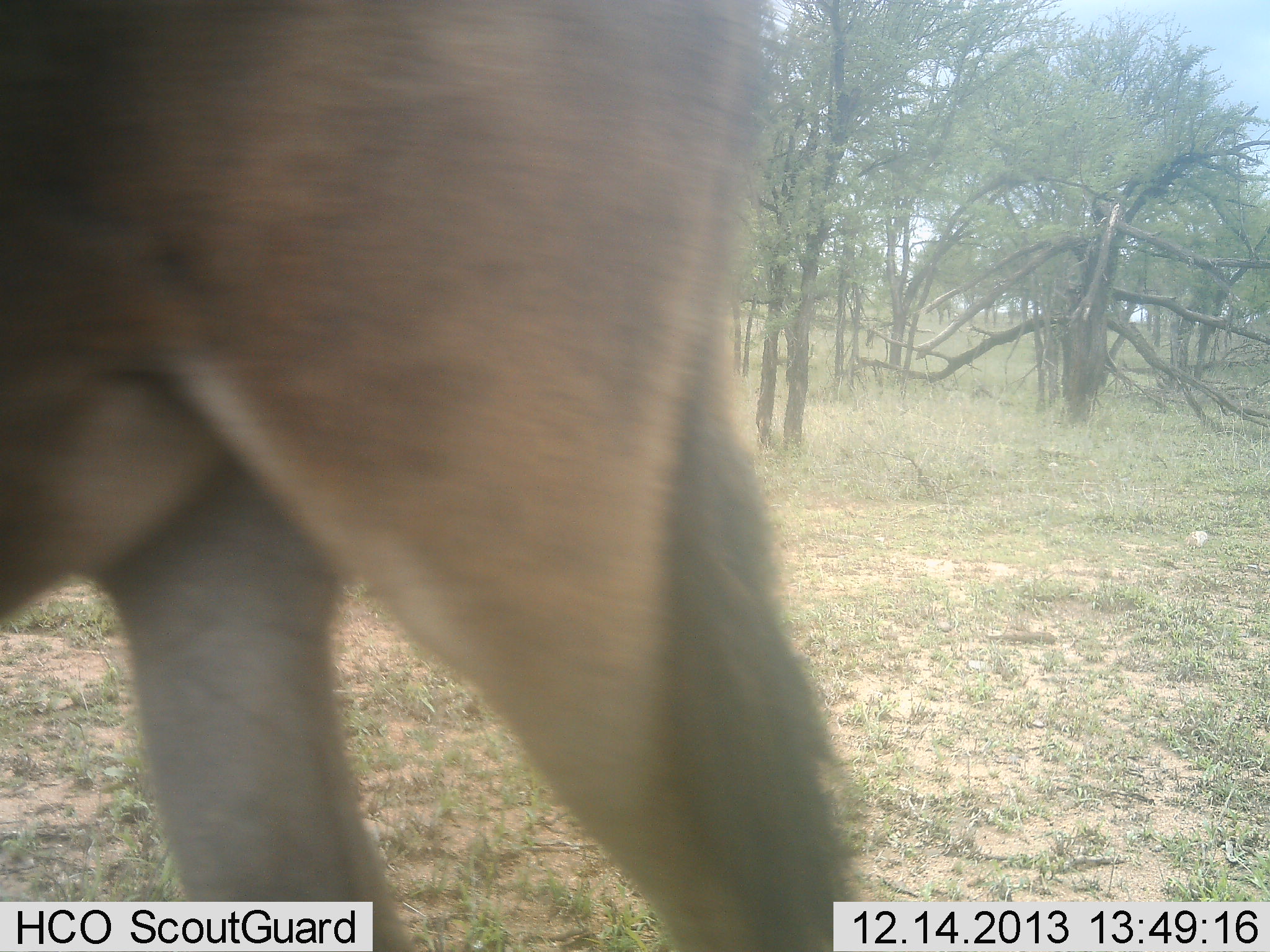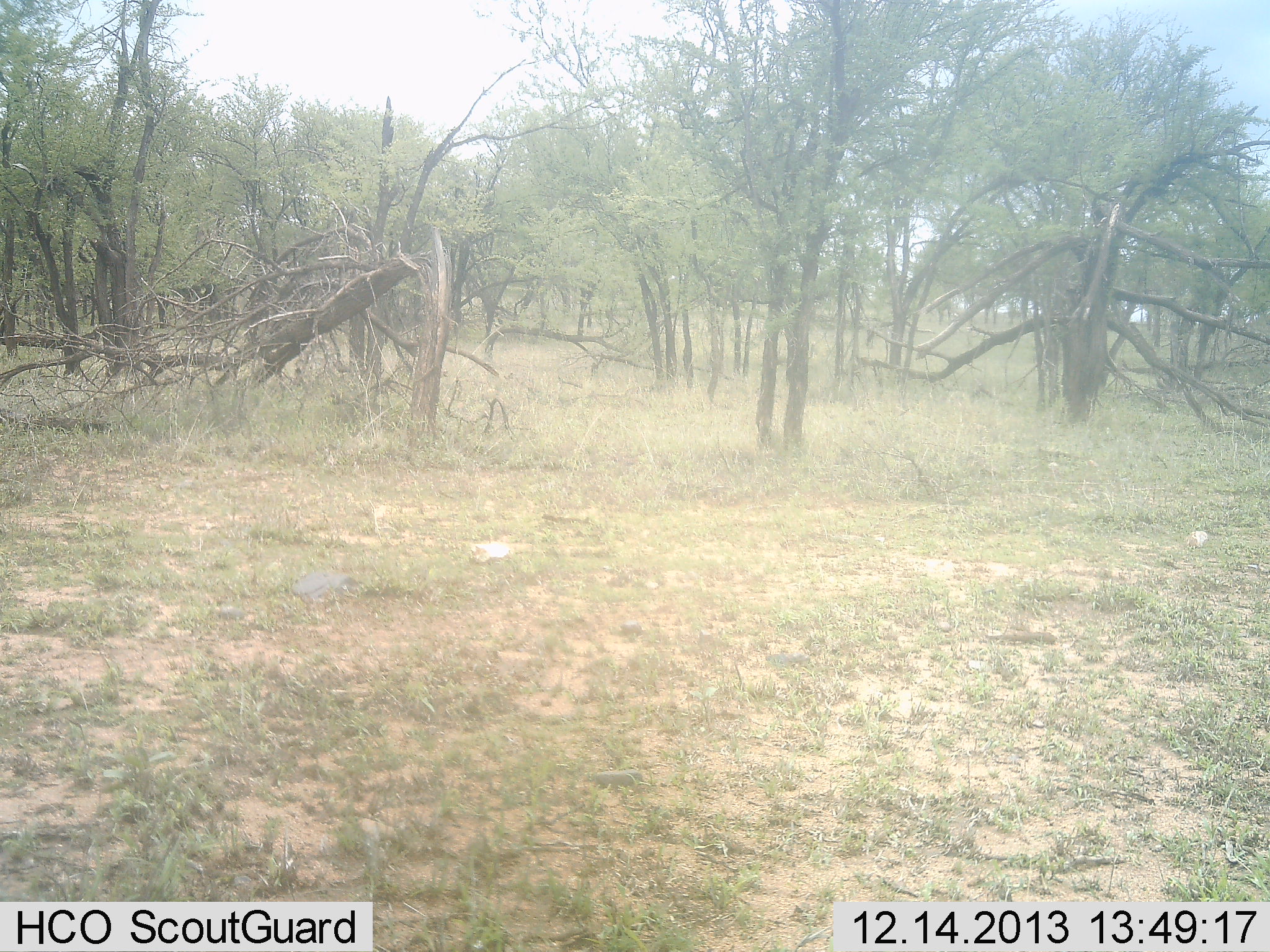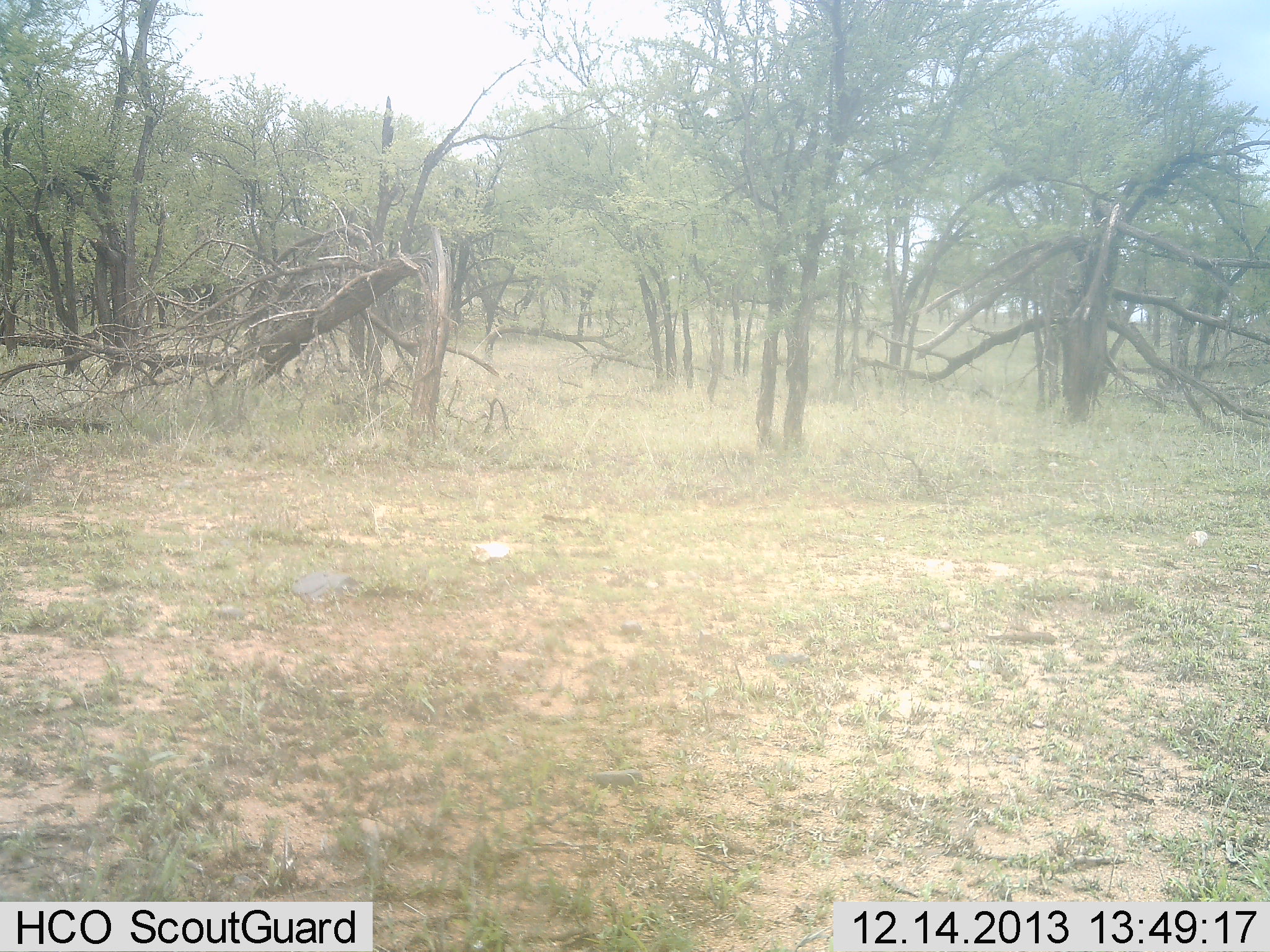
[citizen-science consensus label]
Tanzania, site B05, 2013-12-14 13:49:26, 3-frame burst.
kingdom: Animalia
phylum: Chordata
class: Mammalia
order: Artiodactyla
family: Bovidae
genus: Tragelaphus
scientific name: Tragelaphus oryx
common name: eland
Eland (Tragelaphus oryx), count 1. Behavior (volunteer vote fractions): standing 33%, resting 0%, moving 67%, interacting 0%. Young present (vote fraction): 0%. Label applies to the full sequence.